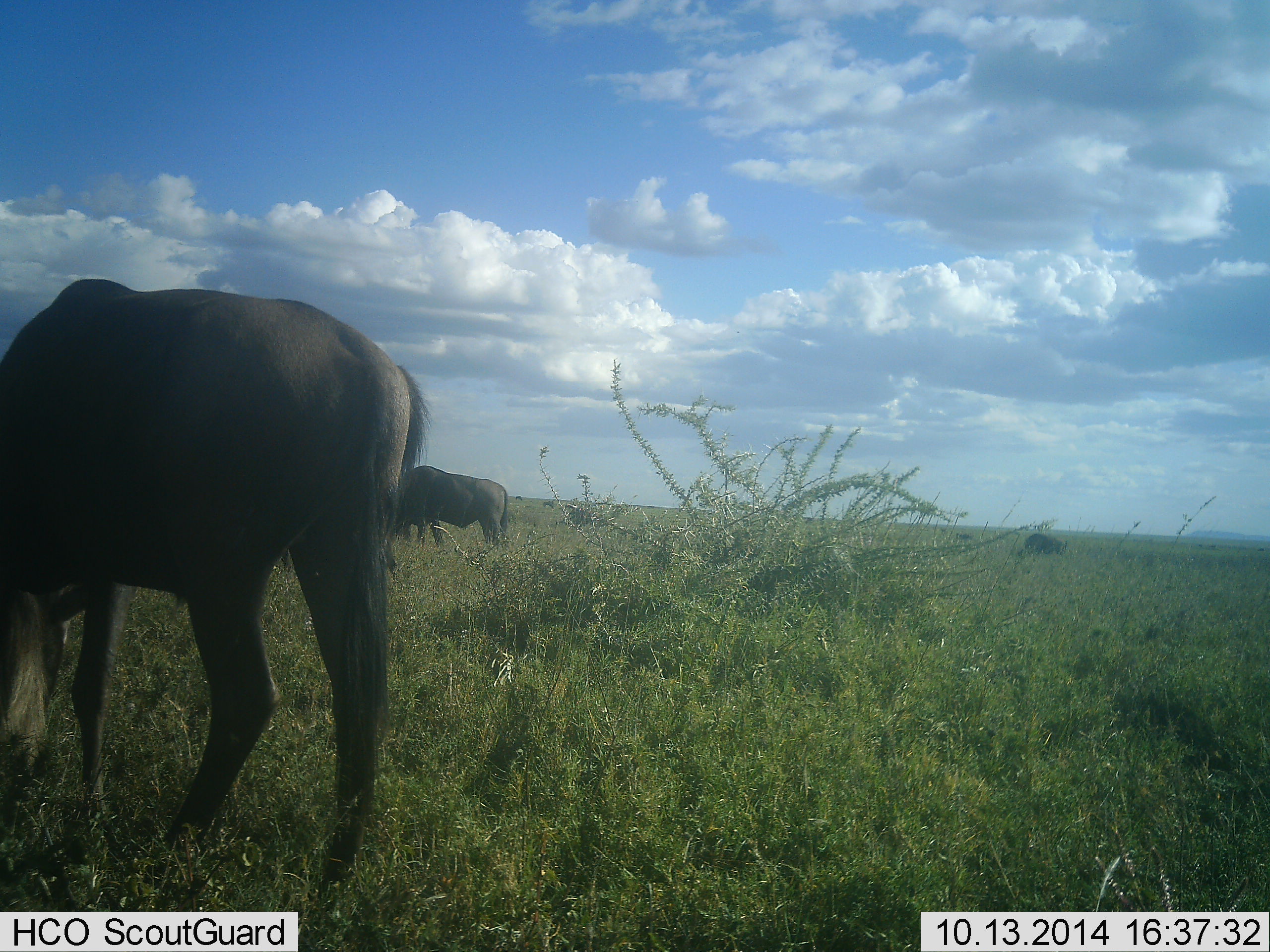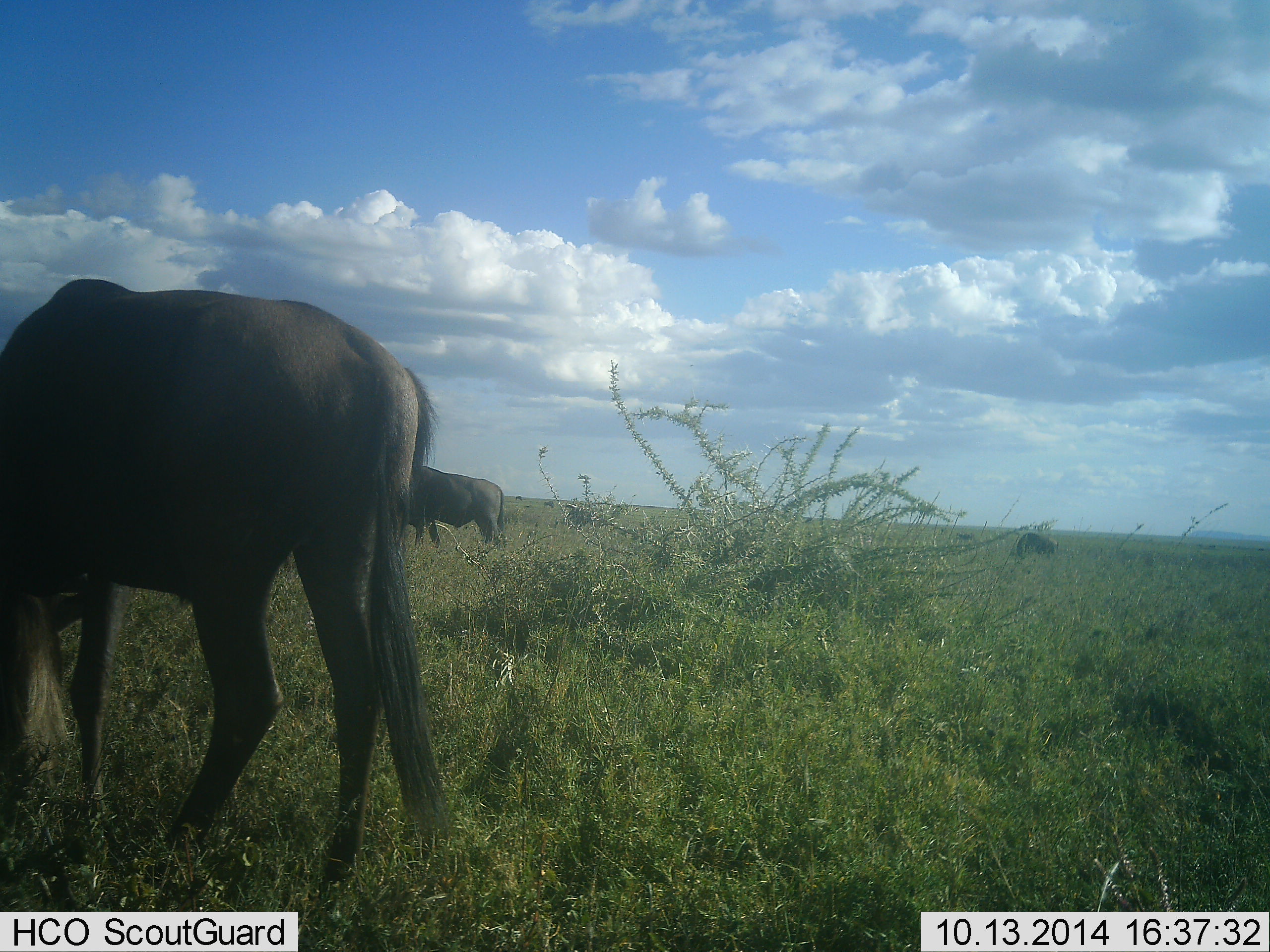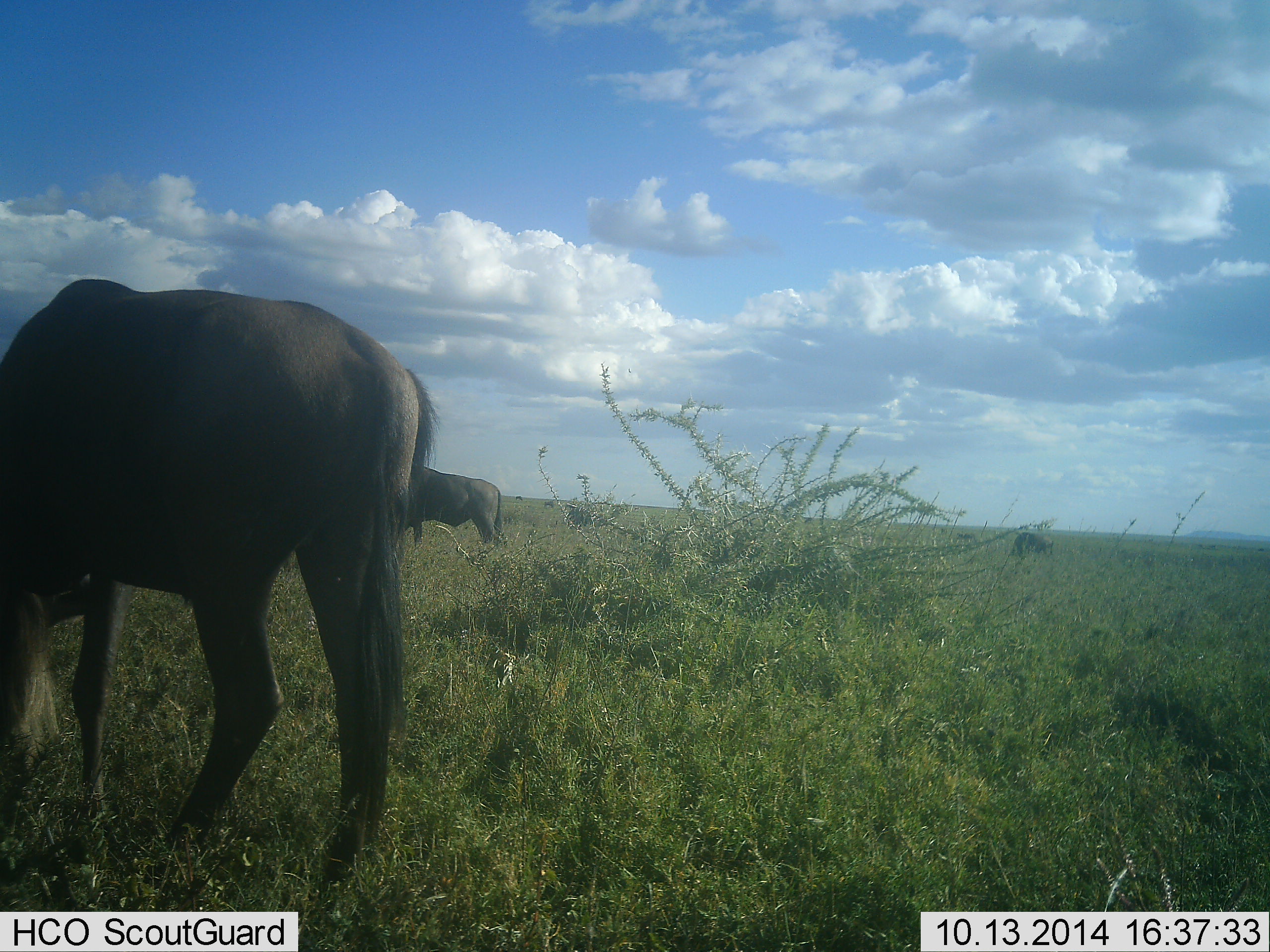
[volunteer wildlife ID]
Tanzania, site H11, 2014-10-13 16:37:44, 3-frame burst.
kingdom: Animalia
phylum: Chordata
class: Mammalia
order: Artiodactyla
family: Bovidae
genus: Connochaetes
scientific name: Connochaetes taurinus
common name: blue wildebeest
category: wildebeest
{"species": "wildebeest (blue wildebeest) (Connochaetes taurinus)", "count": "3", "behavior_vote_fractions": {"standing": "40%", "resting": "10%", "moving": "10%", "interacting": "0%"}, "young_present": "0%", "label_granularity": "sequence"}